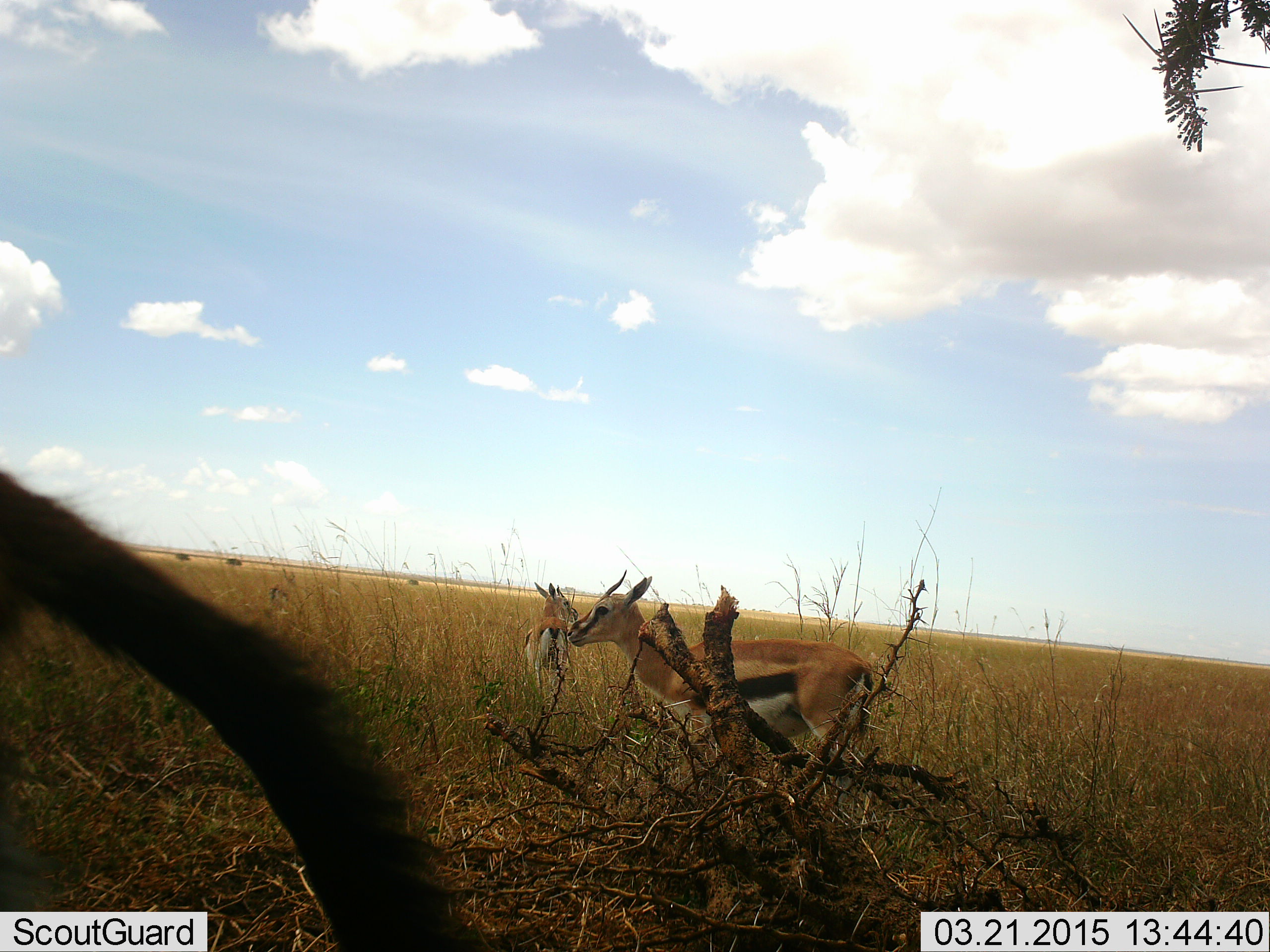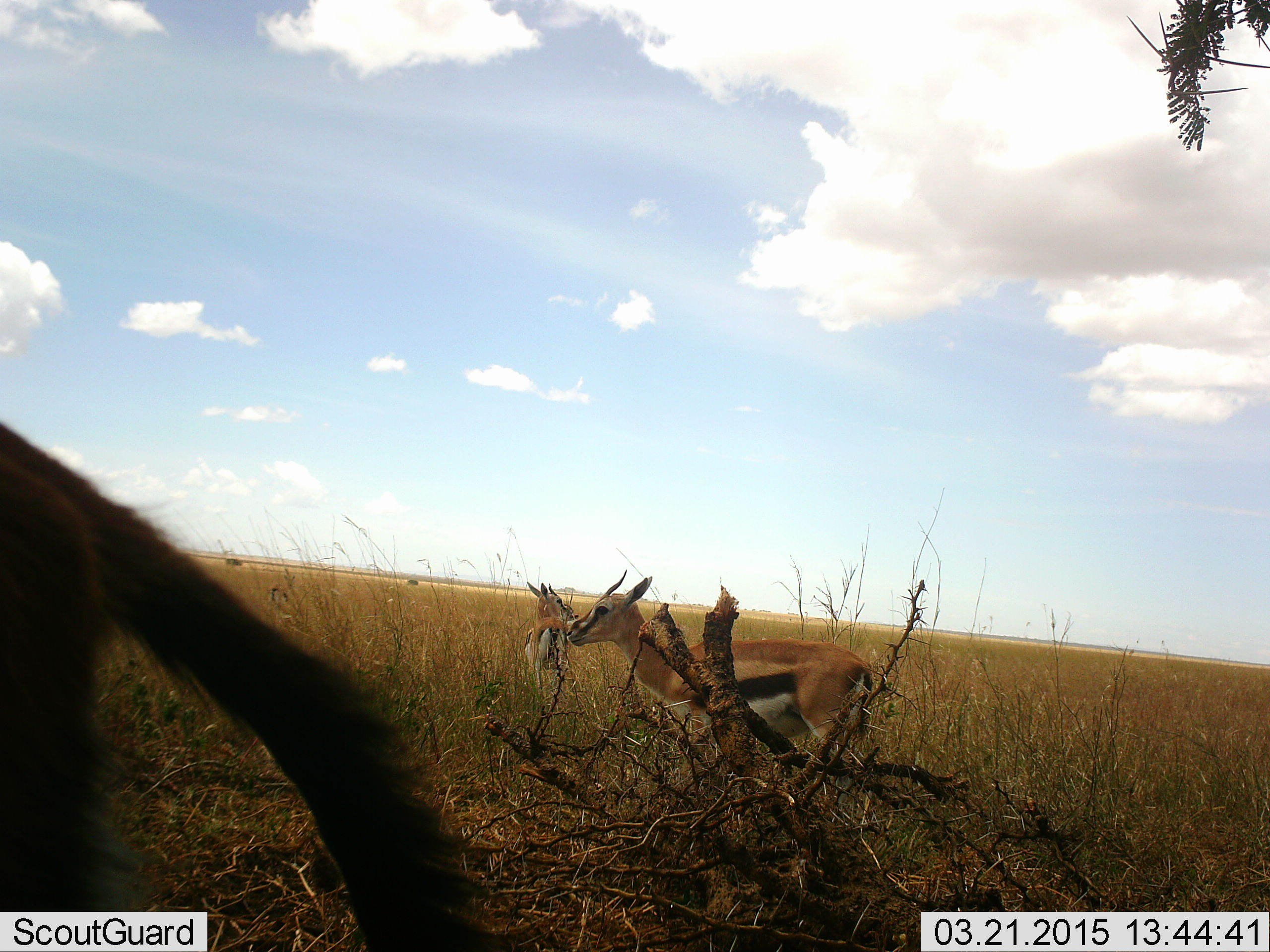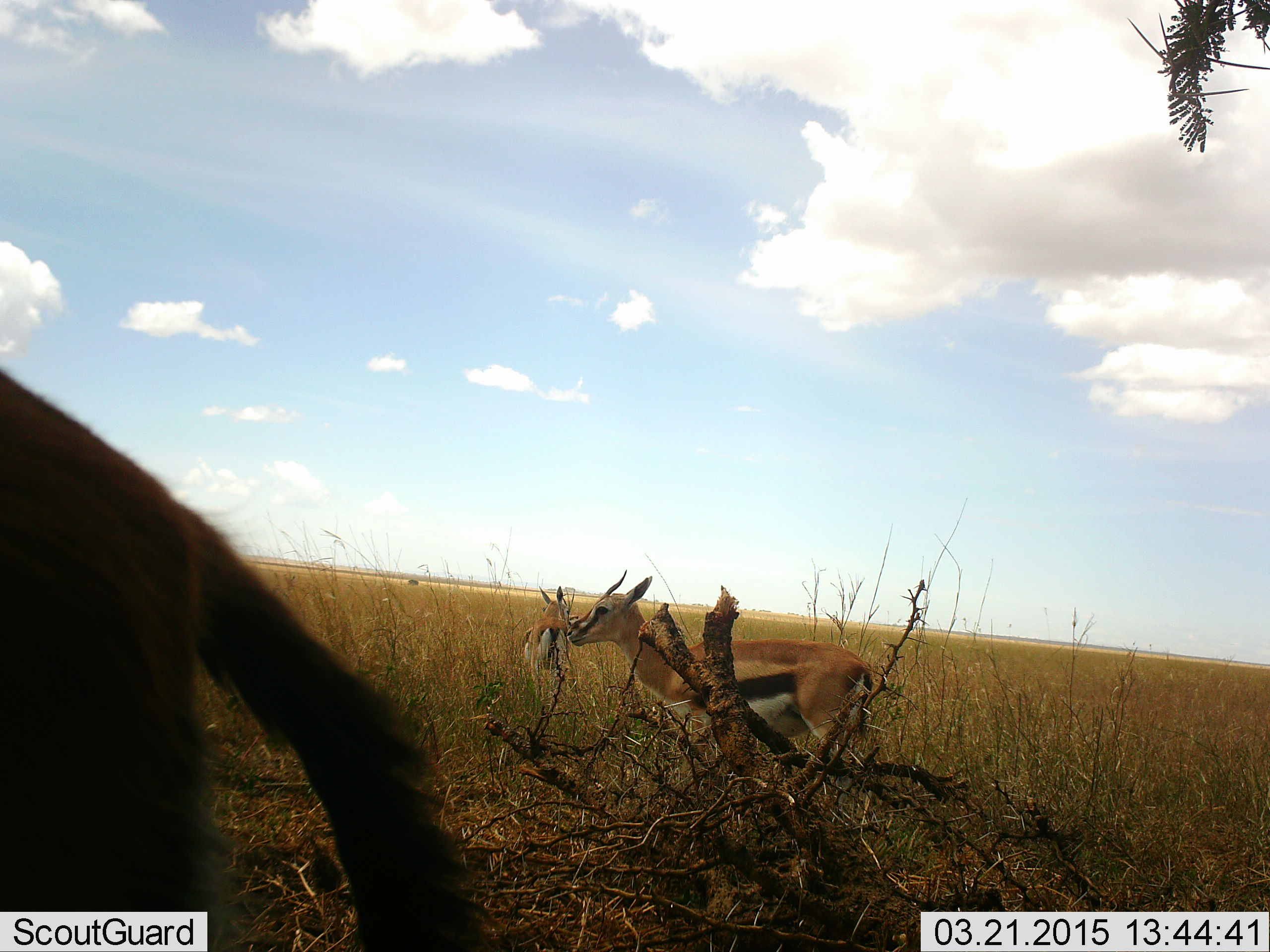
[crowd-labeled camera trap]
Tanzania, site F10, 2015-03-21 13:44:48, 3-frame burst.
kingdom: Animalia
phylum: Chordata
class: Mammalia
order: Artiodactyla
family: Bovidae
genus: Eudorcas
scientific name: Eudorcas thomsonii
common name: thomson's gazelle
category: gazellethomsons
Gazellethomsons (thomson's gazelle) (Eudorcas thomsonii), count 3. Behavior (volunteer vote fractions): standing 100%, resting 0%, moving 20%, interacting 0%. Young present (vote fraction): 0%. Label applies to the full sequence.